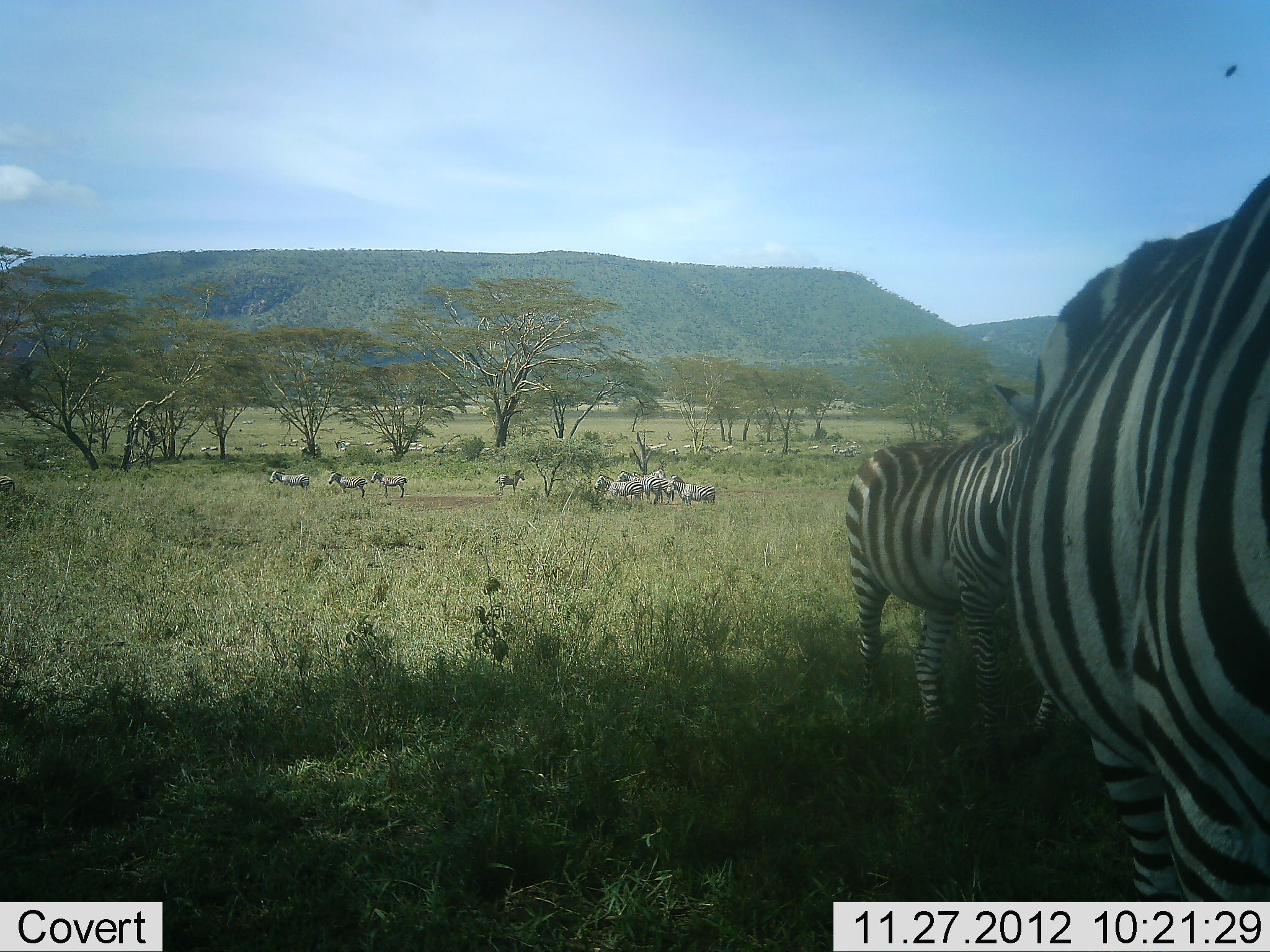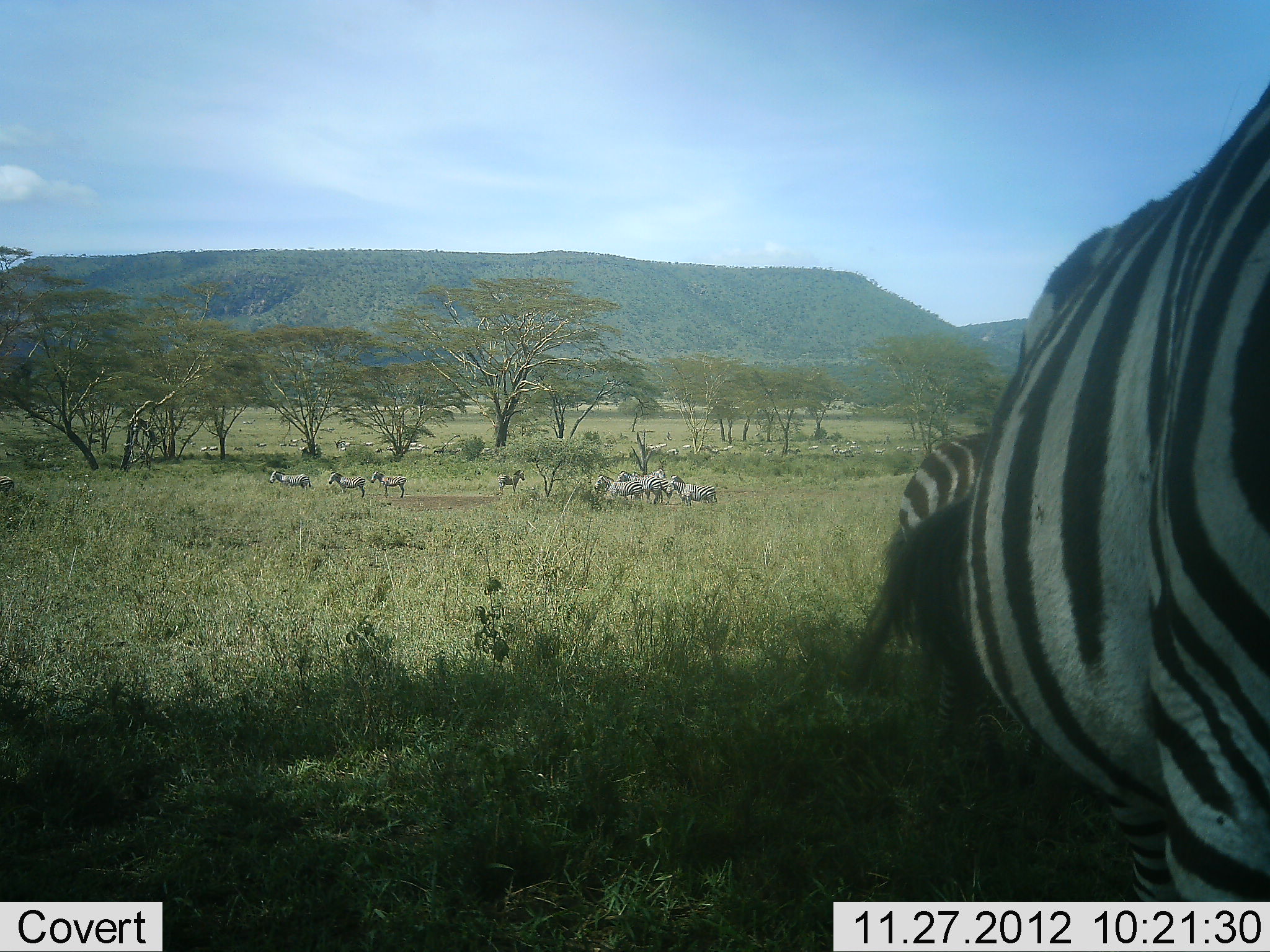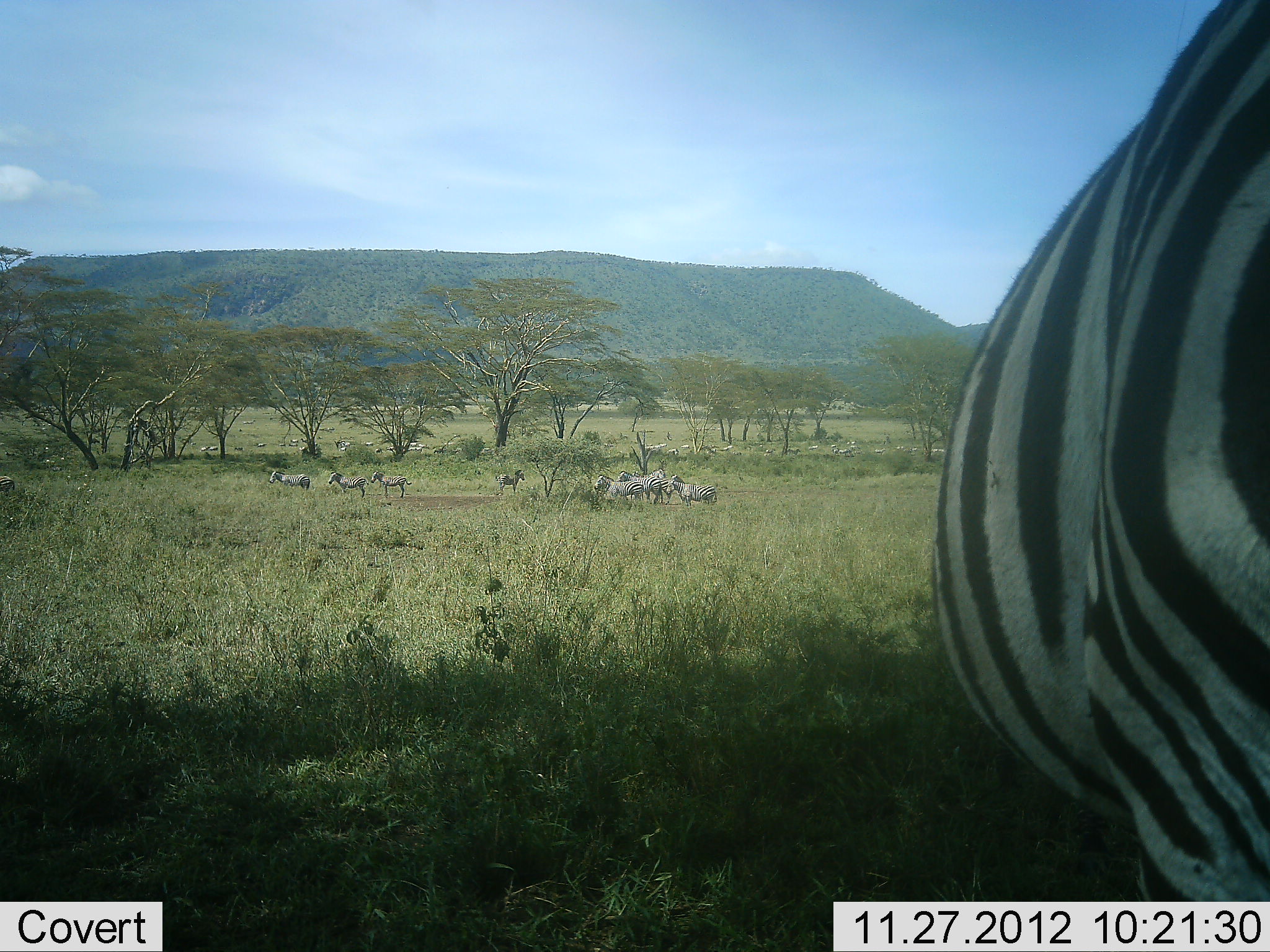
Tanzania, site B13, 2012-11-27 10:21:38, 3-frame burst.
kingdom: Animalia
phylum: Chordata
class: Mammalia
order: Perissodactyla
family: Equidae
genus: Equus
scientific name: Equus quagga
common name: plains zebra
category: zebra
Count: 11-50.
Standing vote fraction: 80%.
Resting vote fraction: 10%.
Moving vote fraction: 40%.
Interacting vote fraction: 10%.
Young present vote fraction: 0%.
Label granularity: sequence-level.